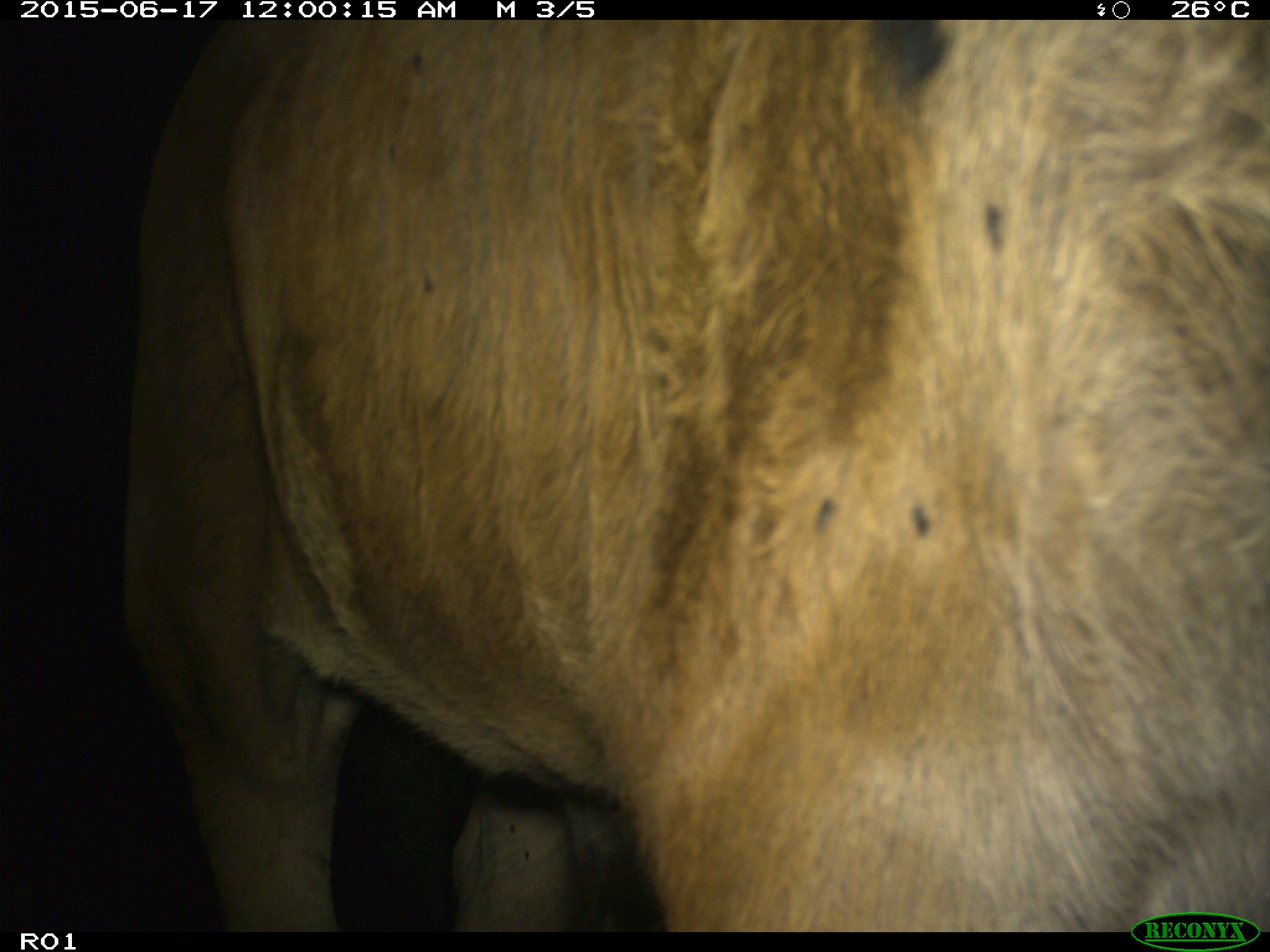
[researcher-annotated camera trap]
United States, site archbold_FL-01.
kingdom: Animalia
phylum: Chordata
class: Mammalia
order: Artiodactyla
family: Bovidae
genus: Bos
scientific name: Bos taurus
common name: domestic cow